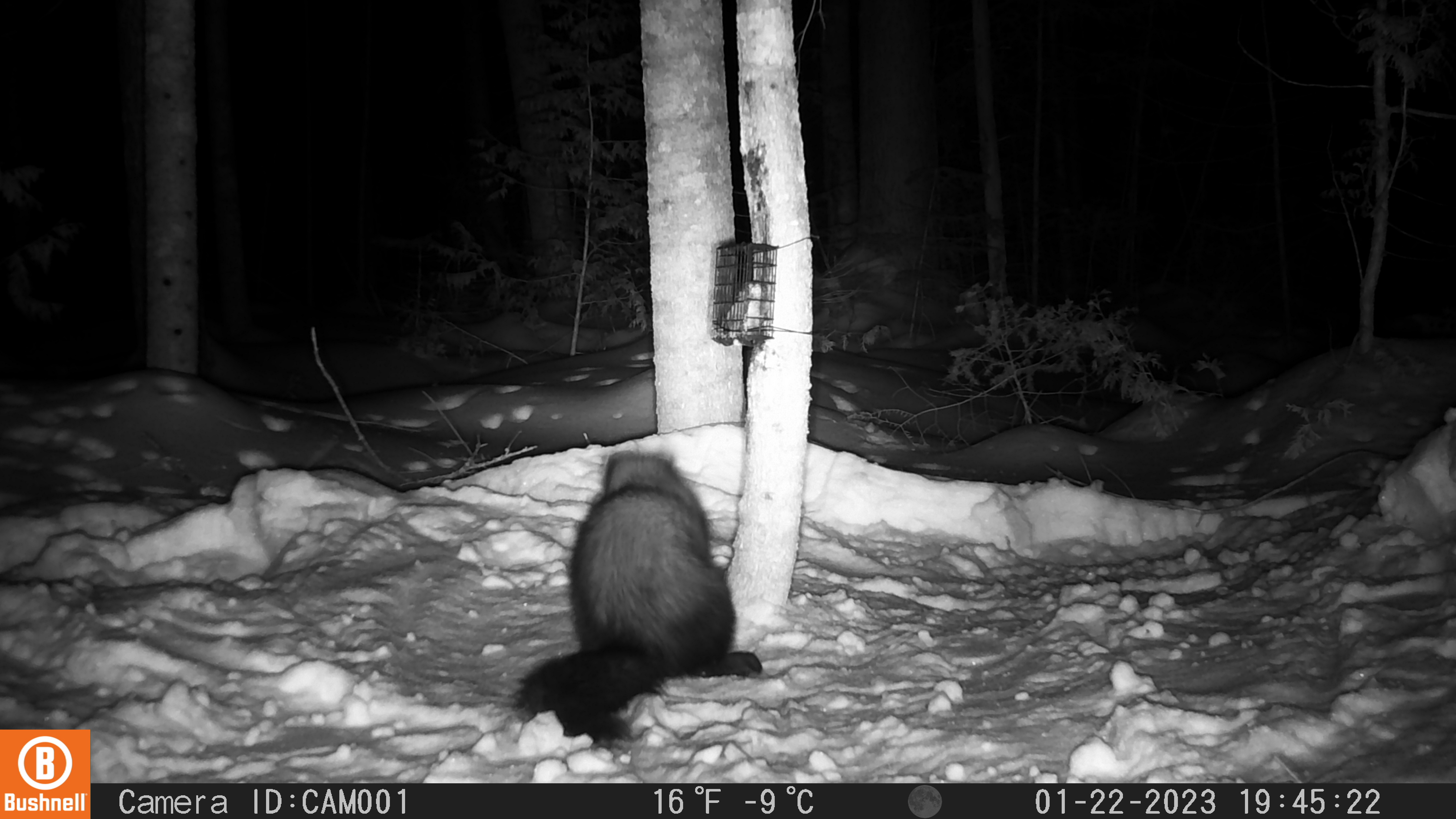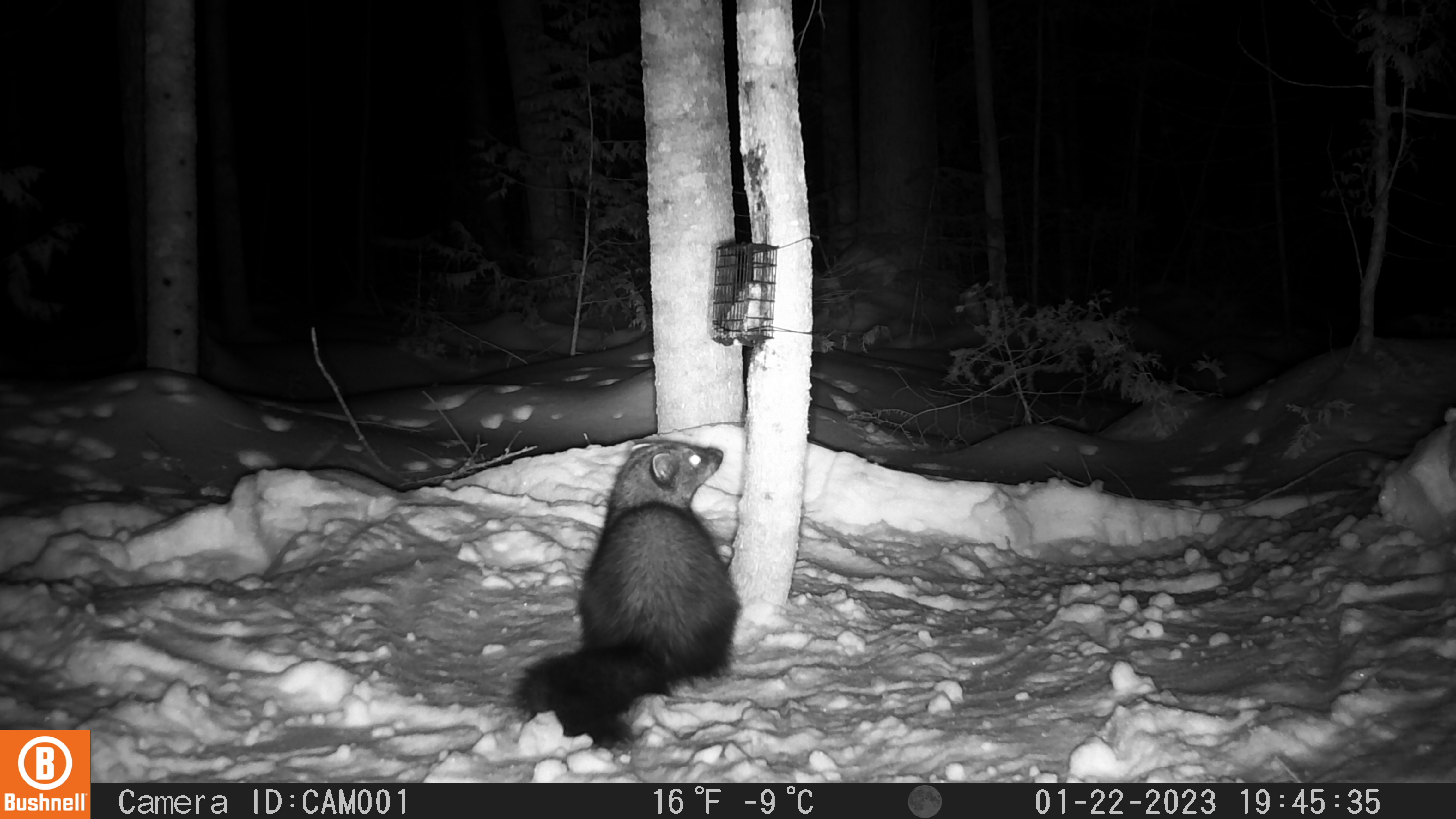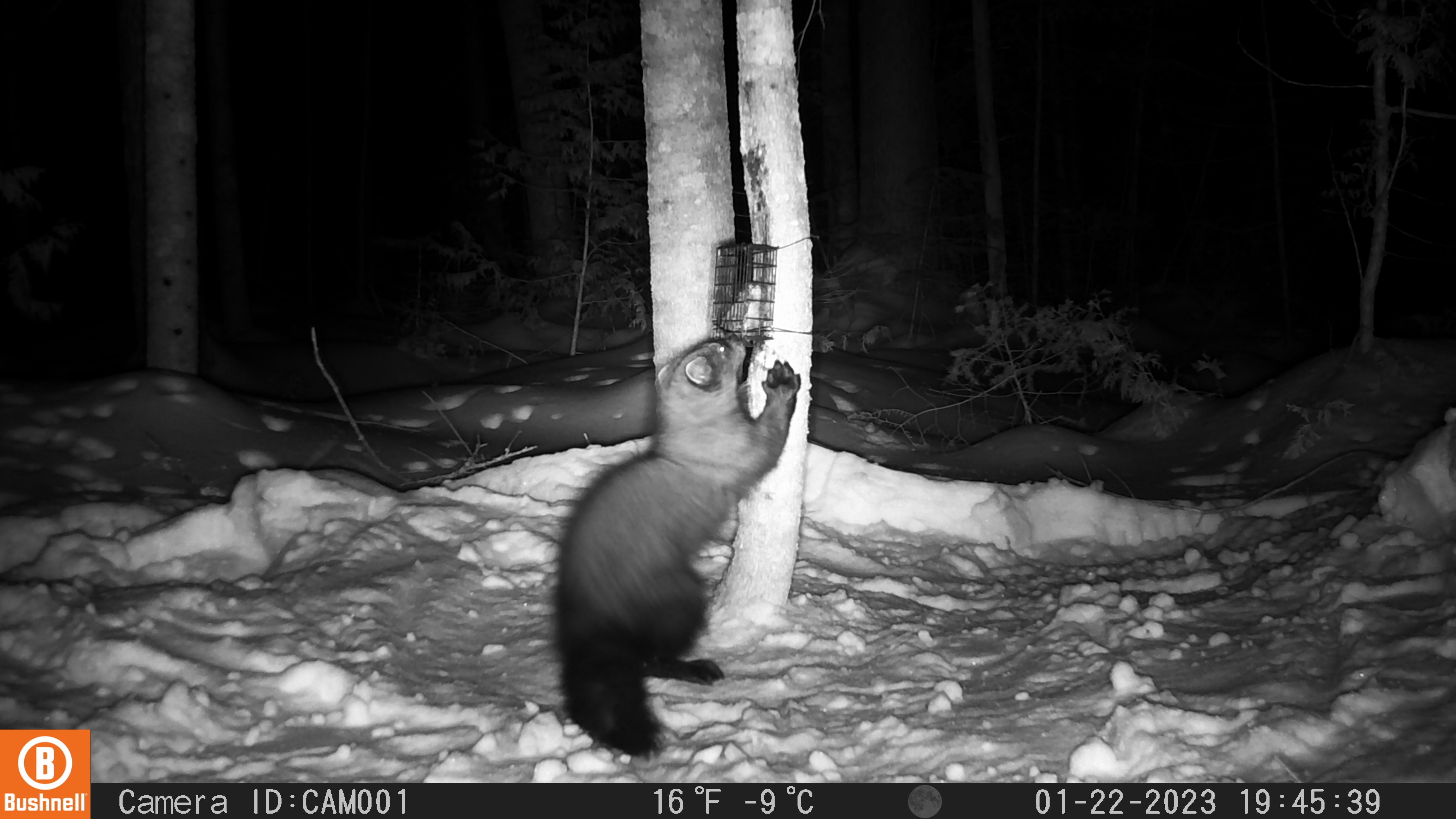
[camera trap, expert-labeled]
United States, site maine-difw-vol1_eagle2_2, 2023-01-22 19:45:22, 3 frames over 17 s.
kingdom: Animalia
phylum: Chordata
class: Mammalia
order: Carnivora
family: Mustelidae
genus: Pekania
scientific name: Pekania pennanti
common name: fisher